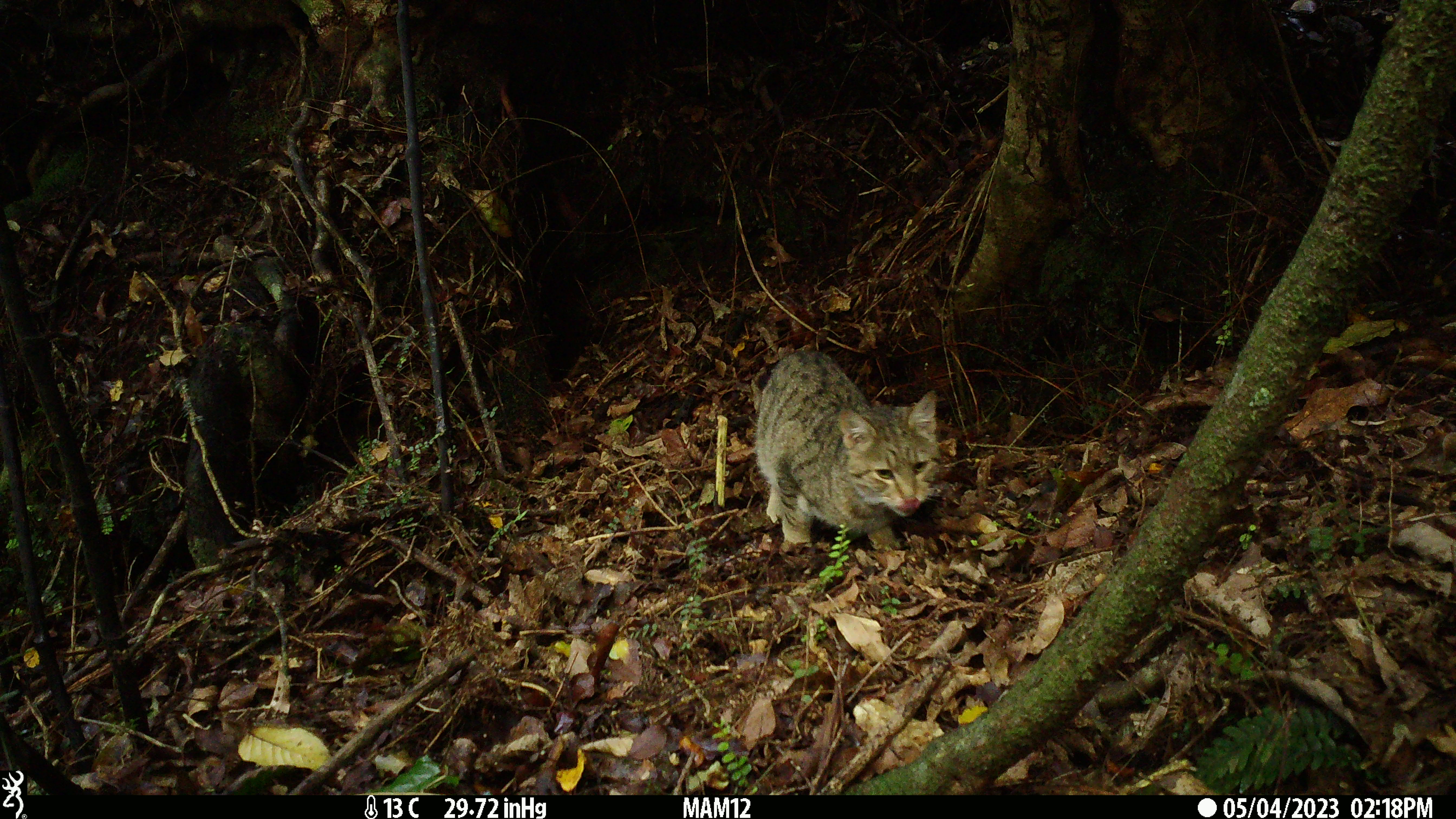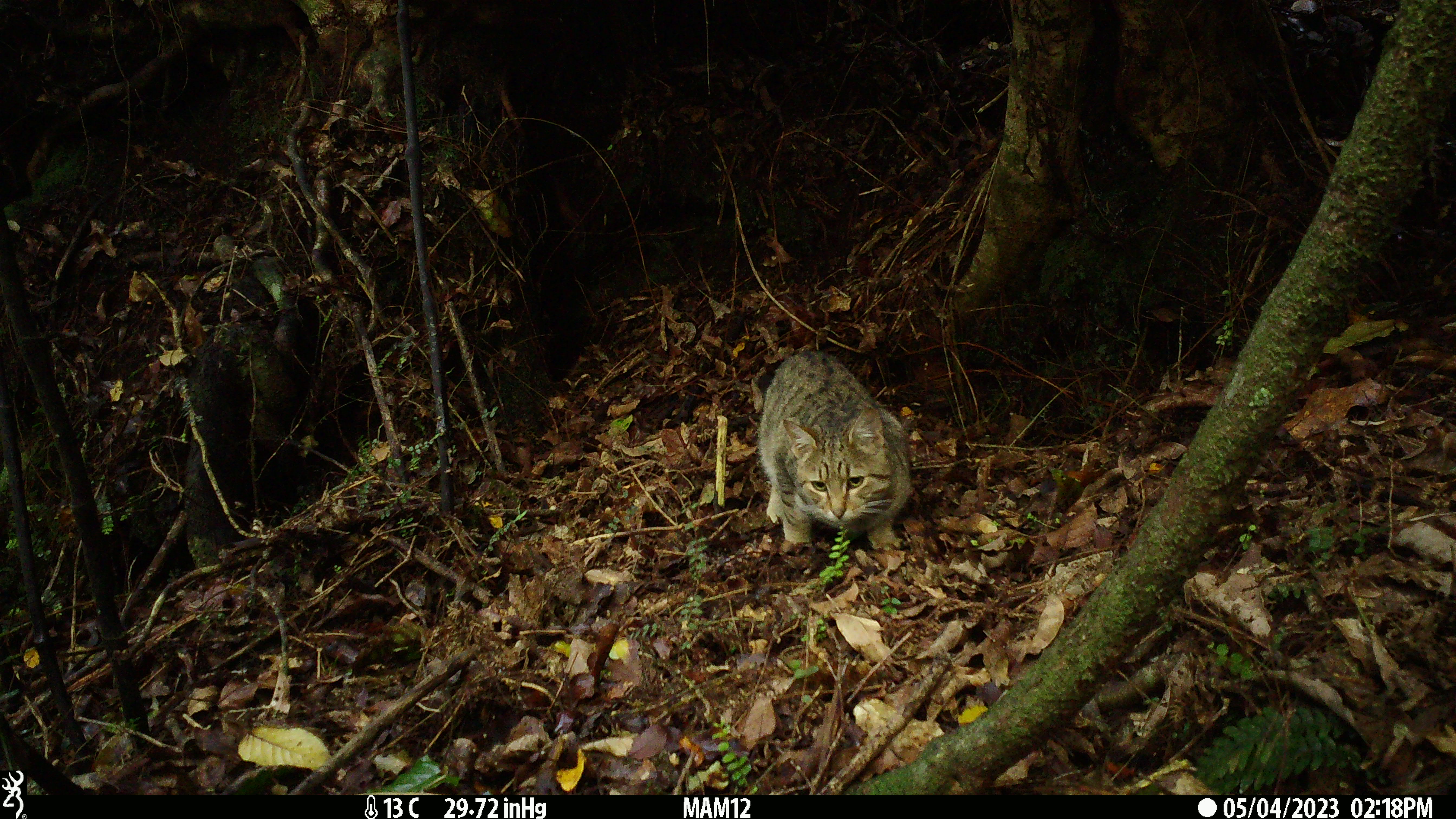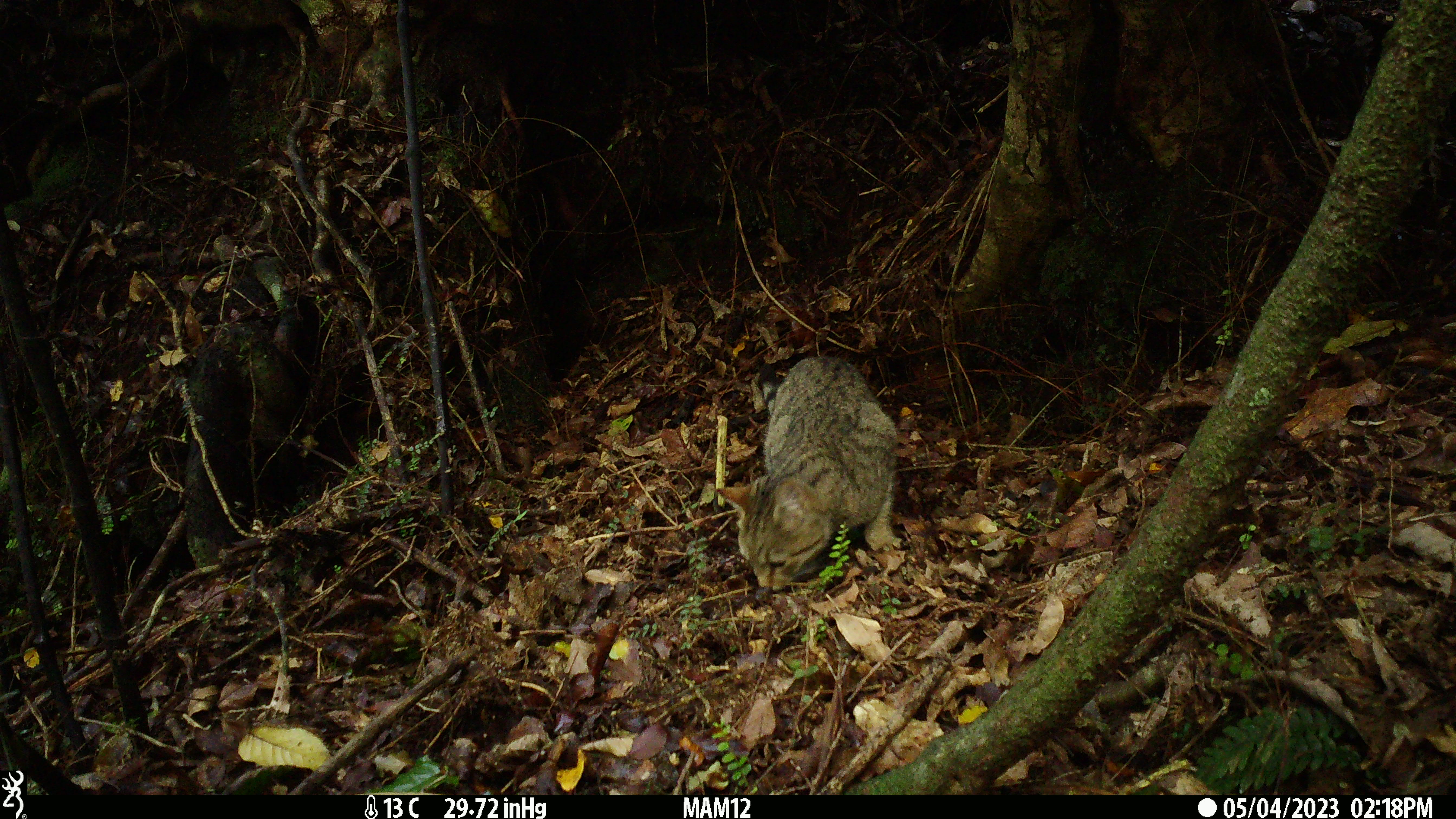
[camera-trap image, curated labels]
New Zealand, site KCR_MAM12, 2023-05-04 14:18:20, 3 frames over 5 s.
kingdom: Animalia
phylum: Chordata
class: Mammalia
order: Carnivora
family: Felidae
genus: Felis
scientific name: Felis catus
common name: domestic cat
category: cat